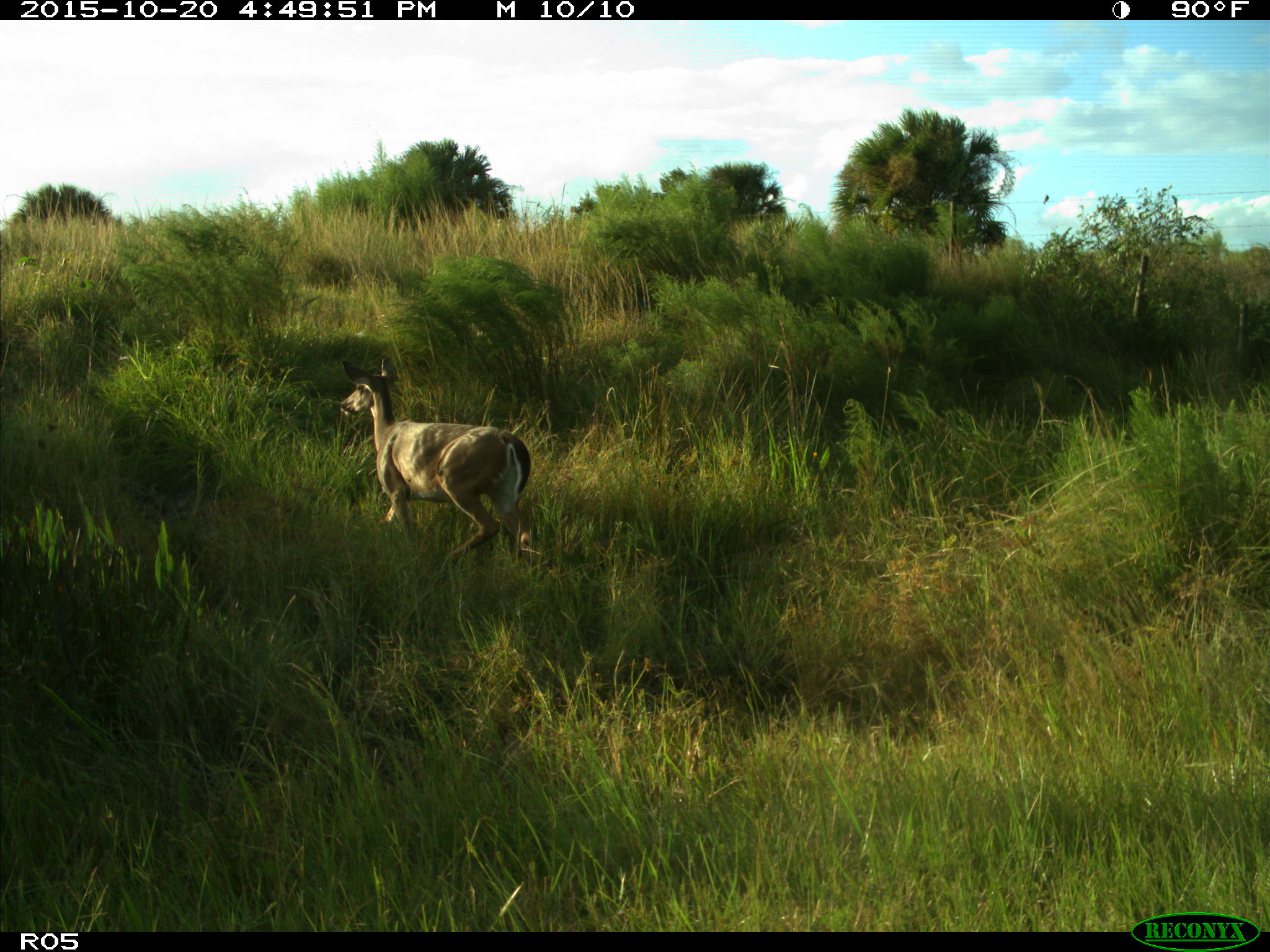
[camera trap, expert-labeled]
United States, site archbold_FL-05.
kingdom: Animalia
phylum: Chordata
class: Mammalia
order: Artiodactyla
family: Cervidae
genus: Odocoileus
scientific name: Odocoileus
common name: deer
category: unidentified deer